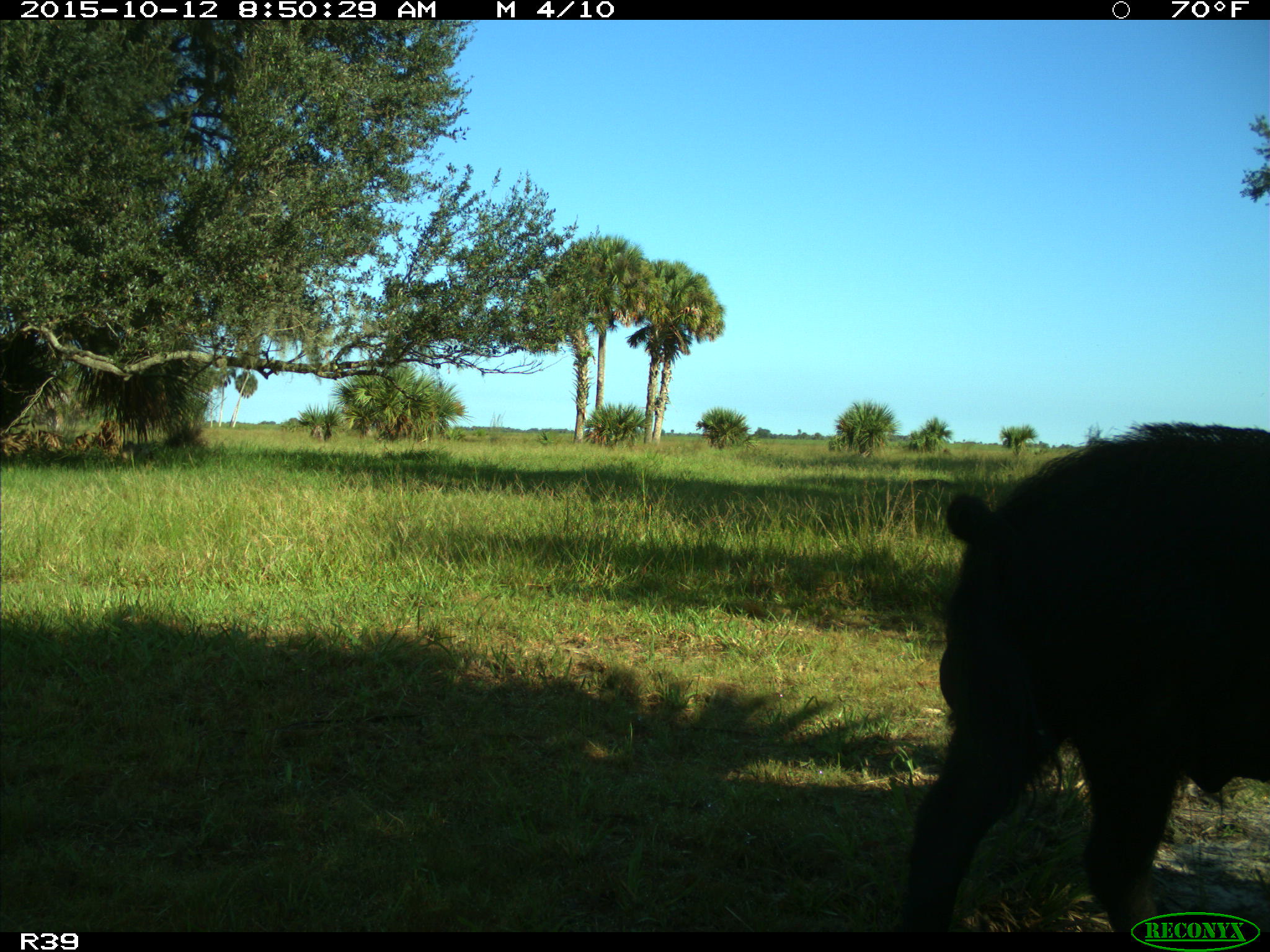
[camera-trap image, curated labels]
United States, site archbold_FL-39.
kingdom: Animalia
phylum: Chordata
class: Mammalia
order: Artiodactyla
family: Suidae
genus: Sus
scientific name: Sus scrofa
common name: wild boar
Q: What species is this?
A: Sus scrofa (wild boar).